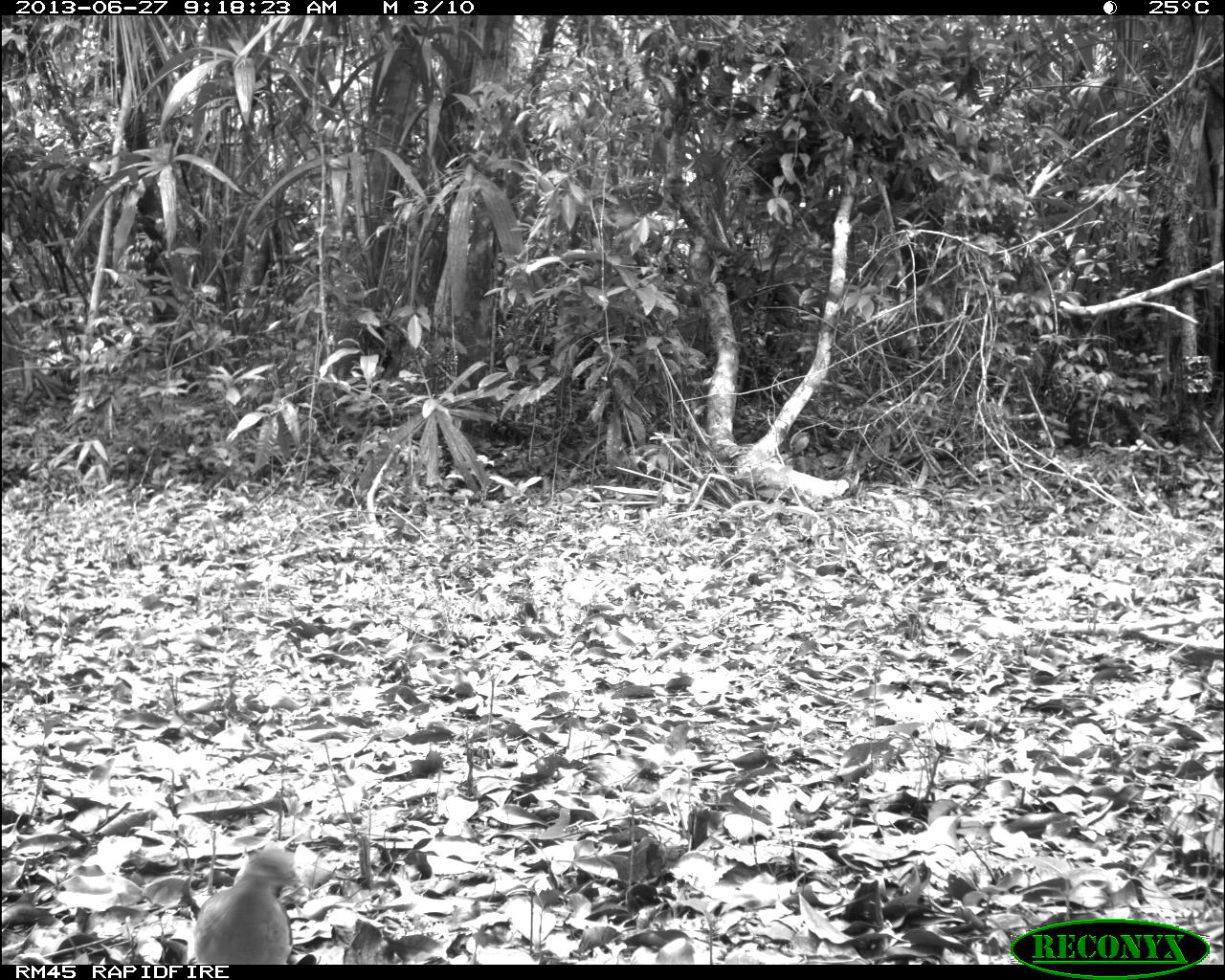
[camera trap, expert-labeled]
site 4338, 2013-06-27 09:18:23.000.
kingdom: Animalia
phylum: Chordata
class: Aves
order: Columbiformes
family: Columbidae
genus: Leptotila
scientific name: Leptotila plumbeiceps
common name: gray-headed dove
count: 1